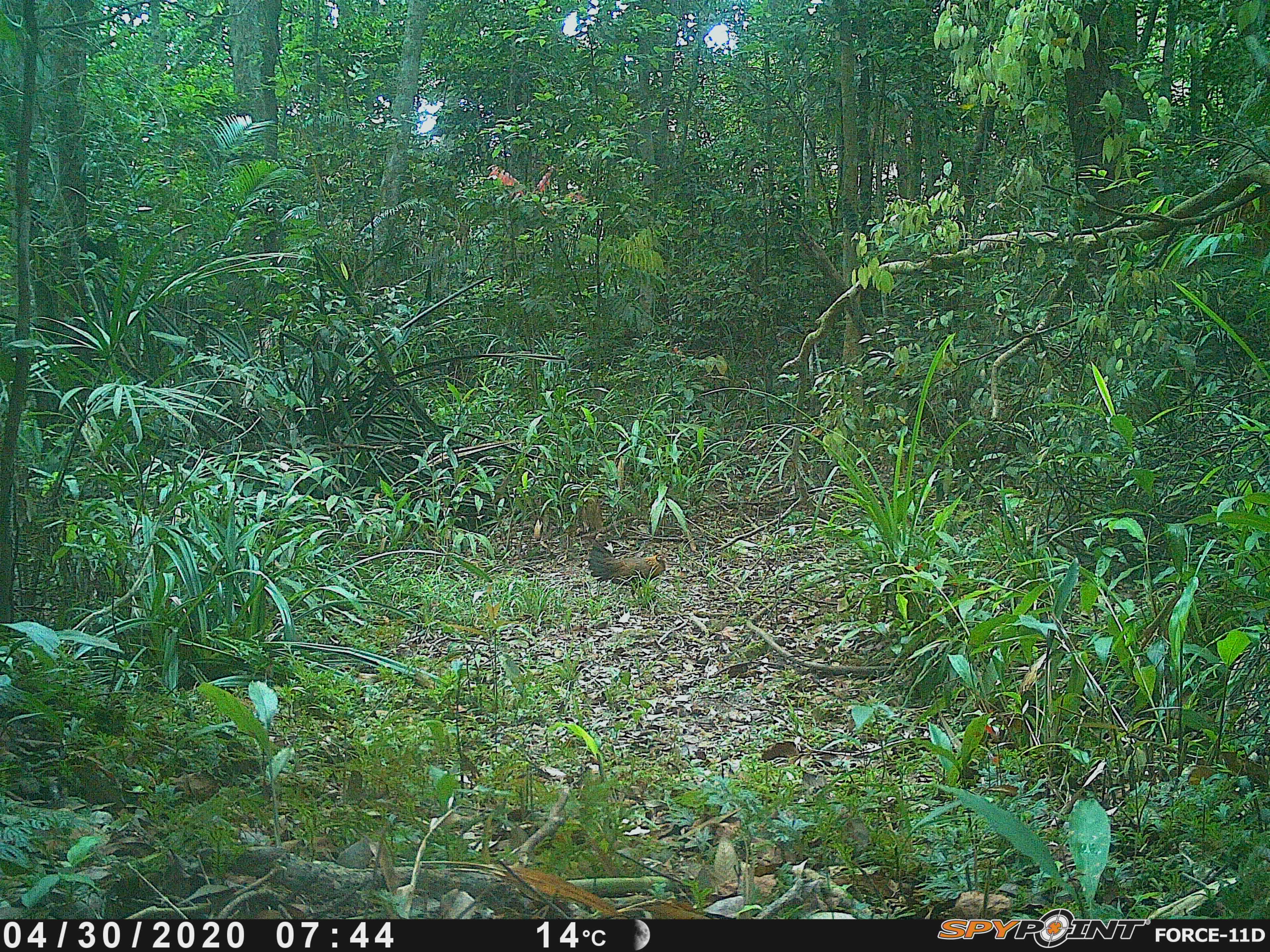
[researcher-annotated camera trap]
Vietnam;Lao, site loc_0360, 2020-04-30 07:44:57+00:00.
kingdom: Animalia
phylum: Chordata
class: Aves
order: Galliformes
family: Phasianidae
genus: Gallus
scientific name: Gallus gallus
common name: red junglefowl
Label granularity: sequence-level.